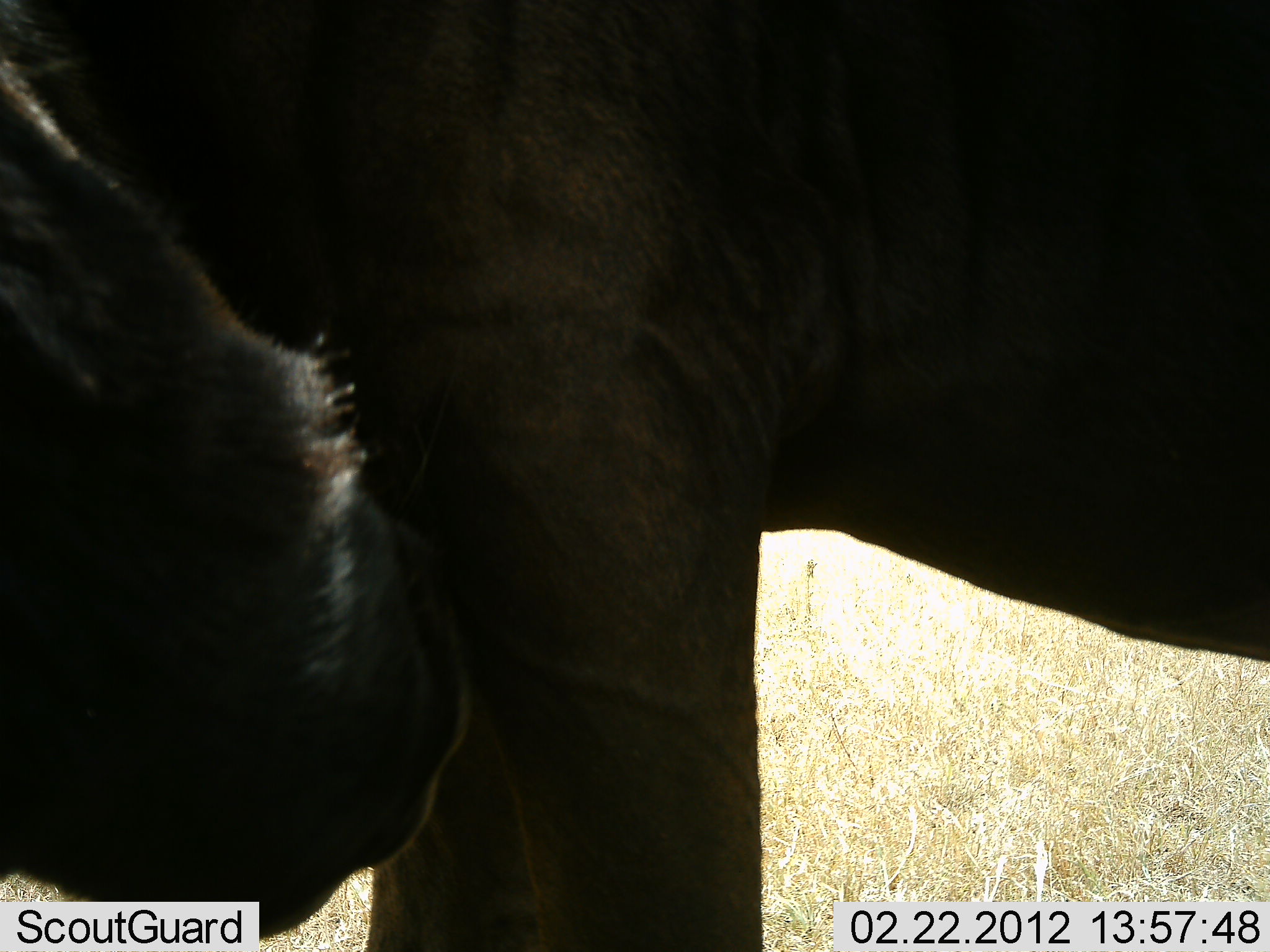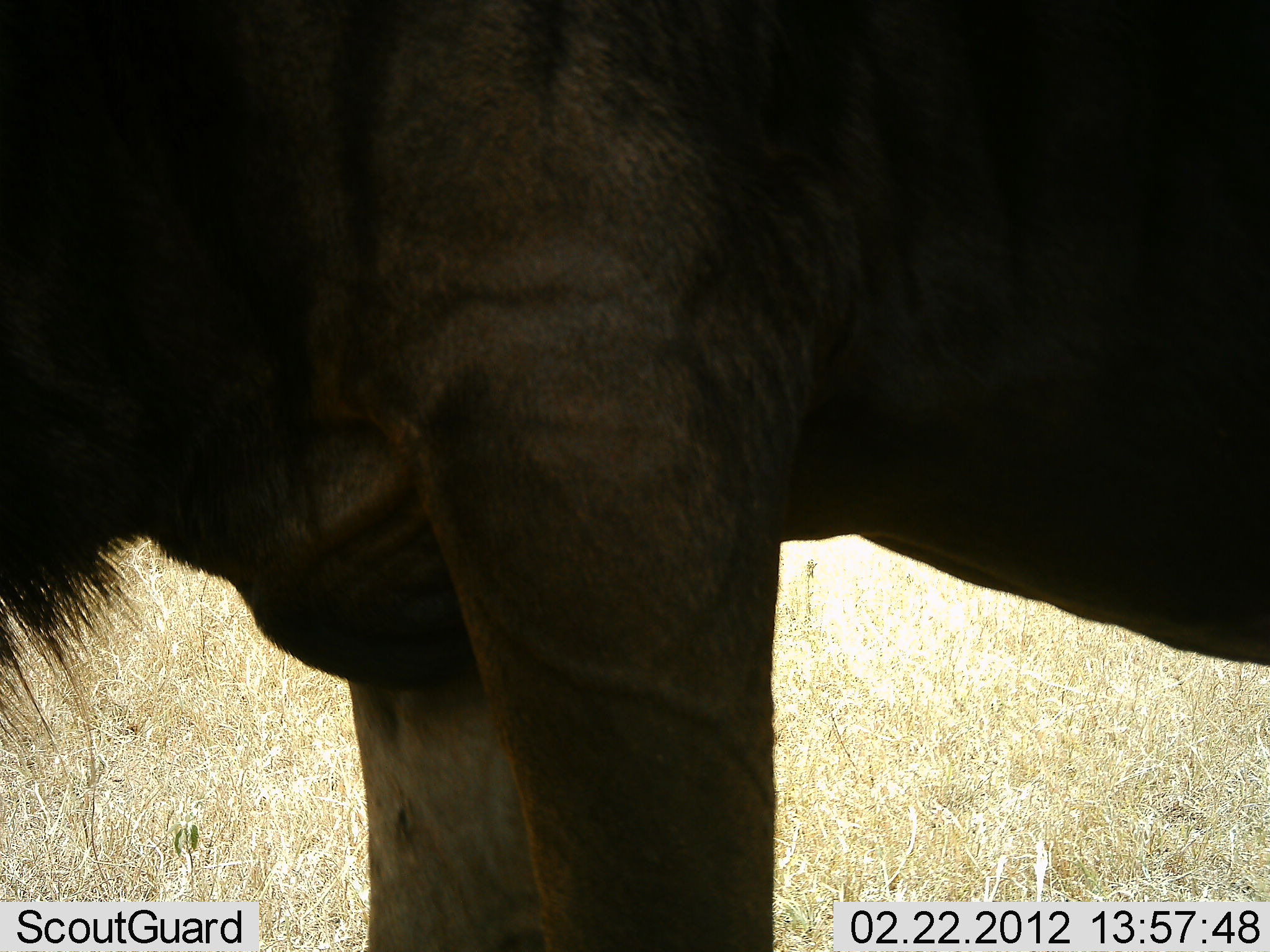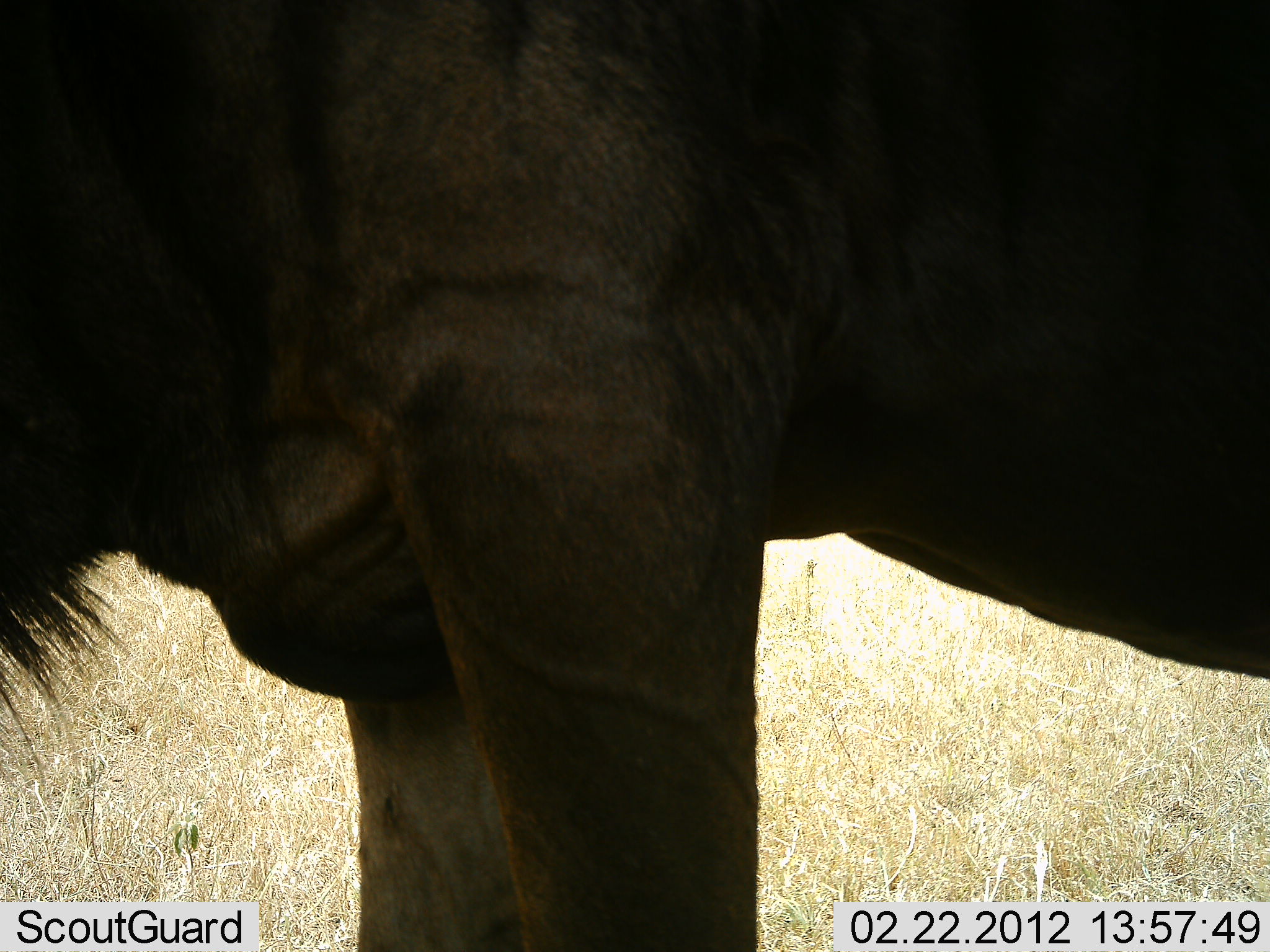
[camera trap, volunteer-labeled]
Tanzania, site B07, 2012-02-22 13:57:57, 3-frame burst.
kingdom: Animalia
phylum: Chordata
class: Mammalia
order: Artiodactyla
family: Bovidae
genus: Connochaetes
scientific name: Connochaetes taurinus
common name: blue wildebeest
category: wildebeest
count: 1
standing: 93%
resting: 0%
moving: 7%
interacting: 0%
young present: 0%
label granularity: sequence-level